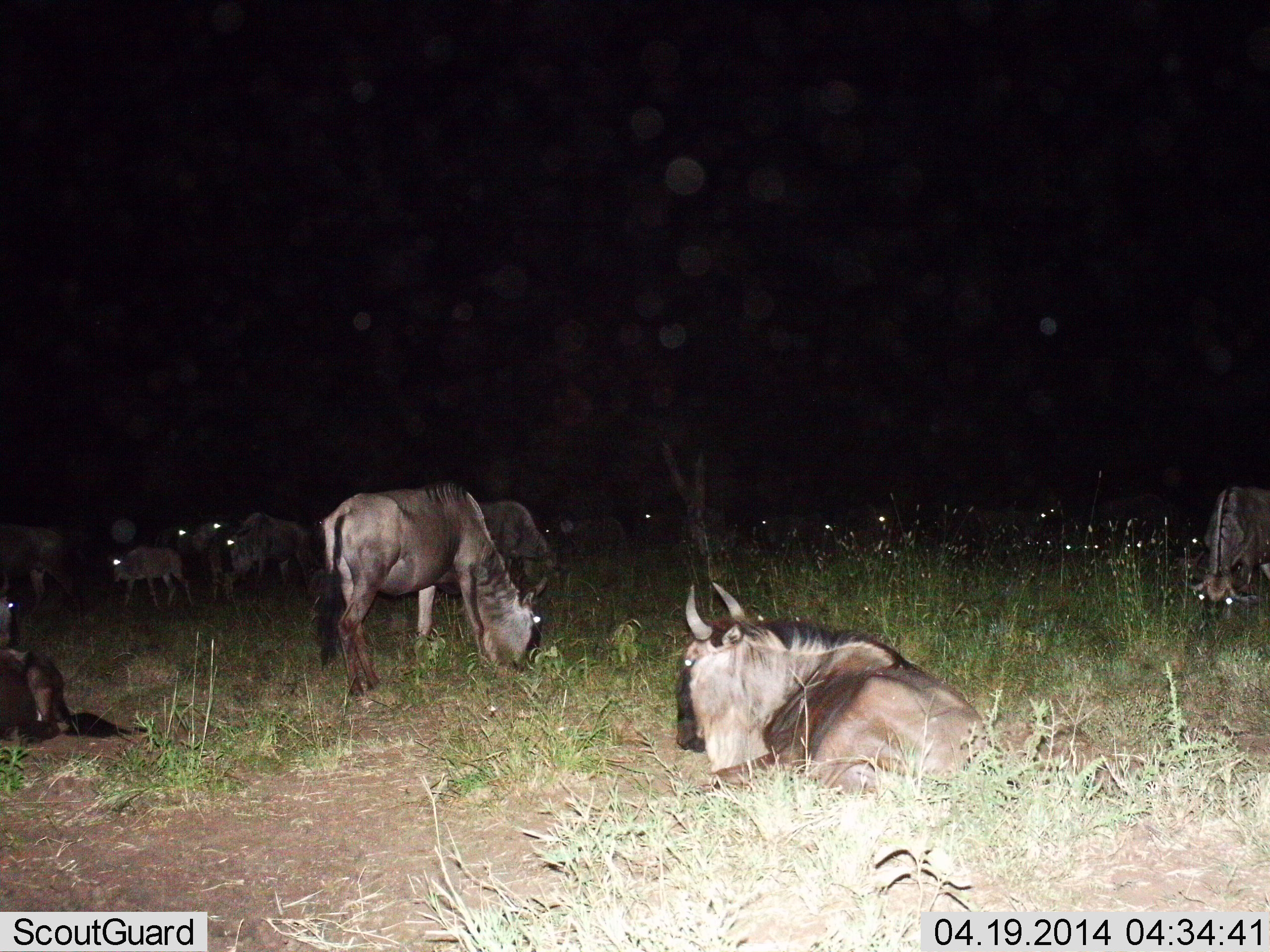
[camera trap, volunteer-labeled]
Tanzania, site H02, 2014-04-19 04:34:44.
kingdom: Animalia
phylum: Chordata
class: Mammalia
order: Artiodactyla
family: Bovidae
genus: Connochaetes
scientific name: Connochaetes taurinus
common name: blue wildebeest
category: wildebeest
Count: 11-50.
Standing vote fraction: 60%.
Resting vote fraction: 100%.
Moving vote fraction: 30%.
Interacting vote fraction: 10%.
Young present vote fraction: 40%.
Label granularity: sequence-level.